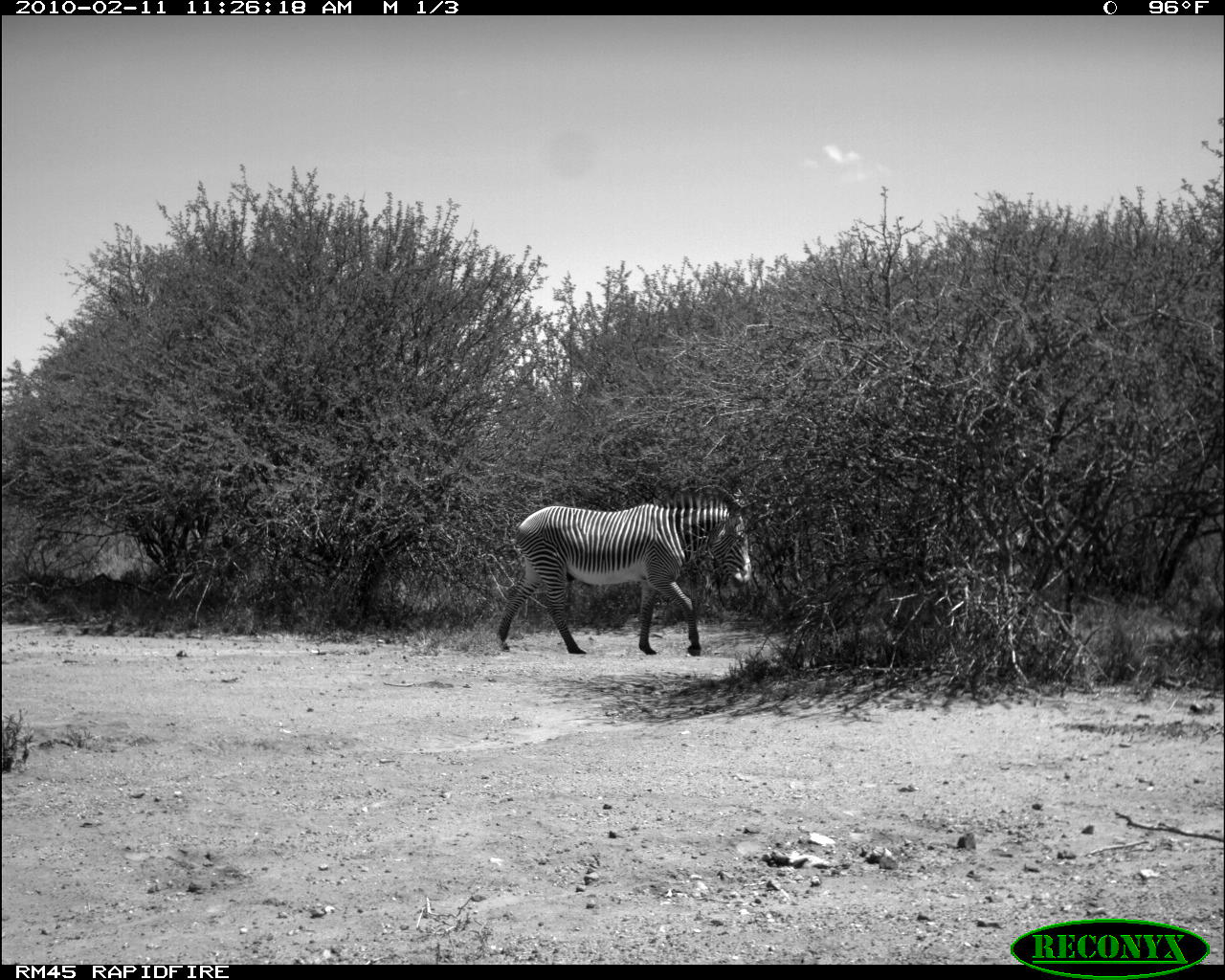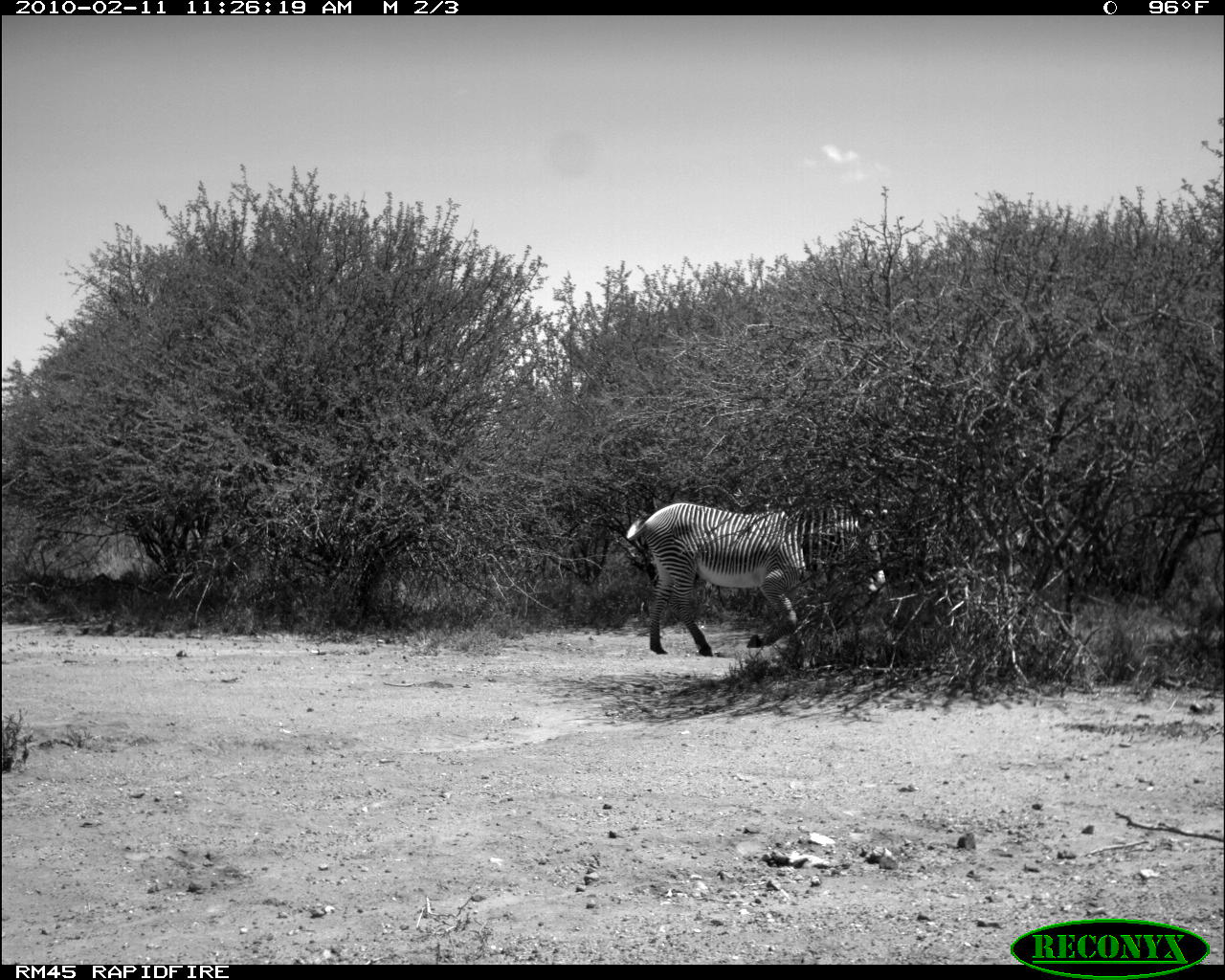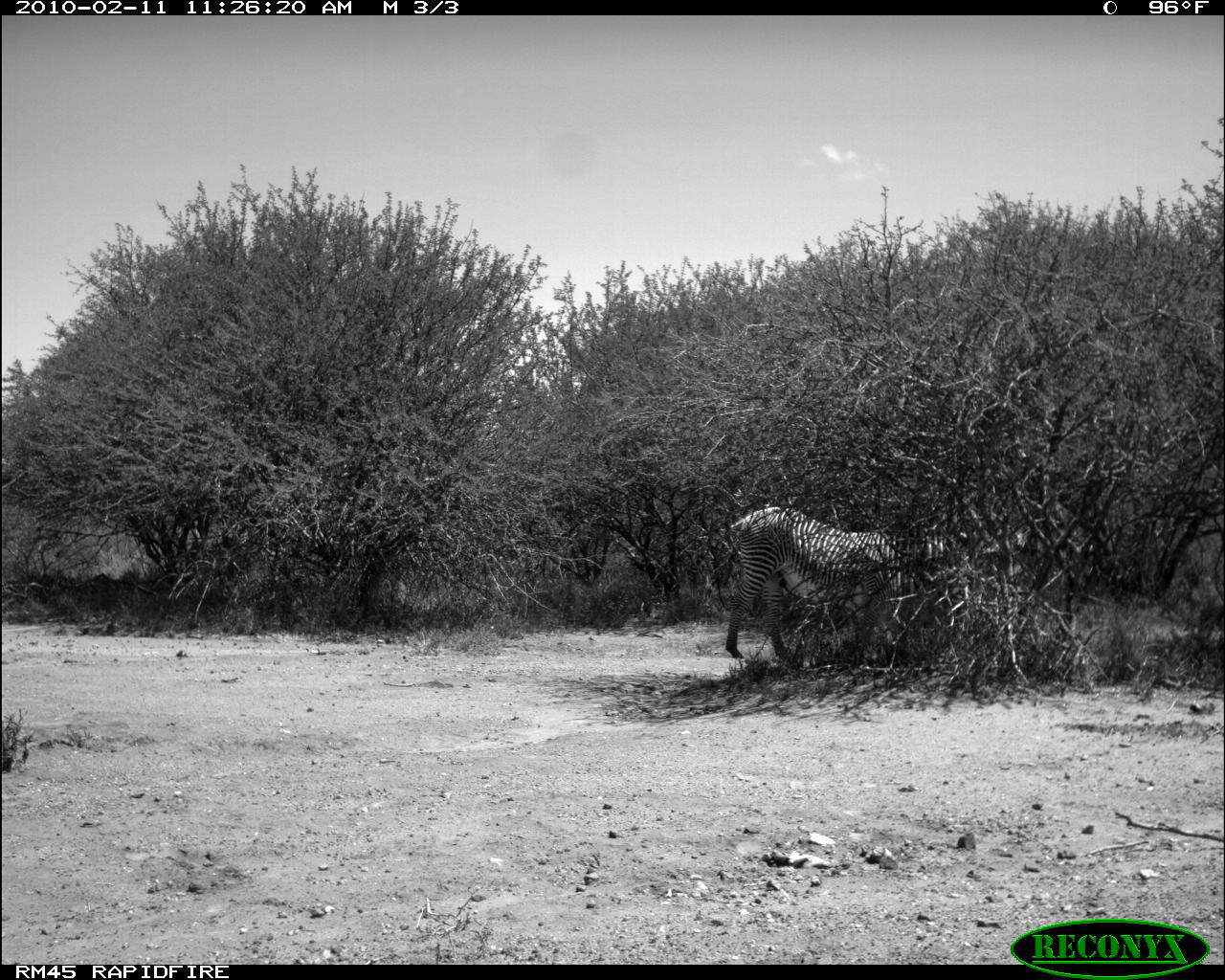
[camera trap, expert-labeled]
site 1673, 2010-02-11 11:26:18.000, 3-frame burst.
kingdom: Animalia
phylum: Chordata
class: Mammalia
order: Perissodactyla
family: Equidae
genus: Equus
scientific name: Equus grevyi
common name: grévy's zebra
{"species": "Equus grevyi (grévy's zebra)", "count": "1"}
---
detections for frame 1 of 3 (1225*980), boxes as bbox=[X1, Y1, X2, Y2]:
equus grevyi: bbox=[494, 485, 754, 656]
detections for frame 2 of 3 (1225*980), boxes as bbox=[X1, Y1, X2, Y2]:
equus grevyi: bbox=[626, 500, 887, 657]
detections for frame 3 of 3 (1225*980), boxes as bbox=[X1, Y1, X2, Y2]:
equus grevyi: bbox=[724, 505, 945, 661]